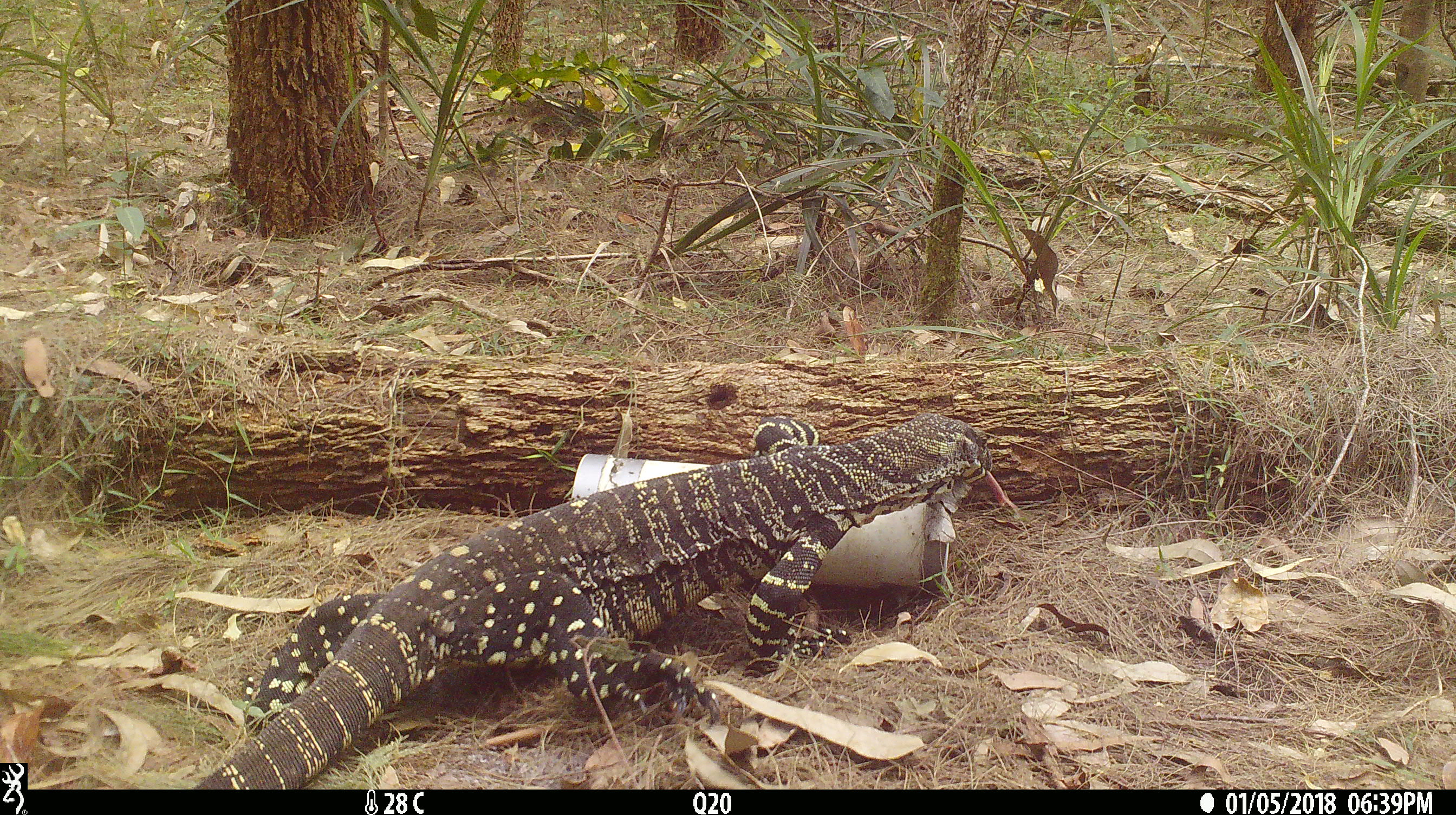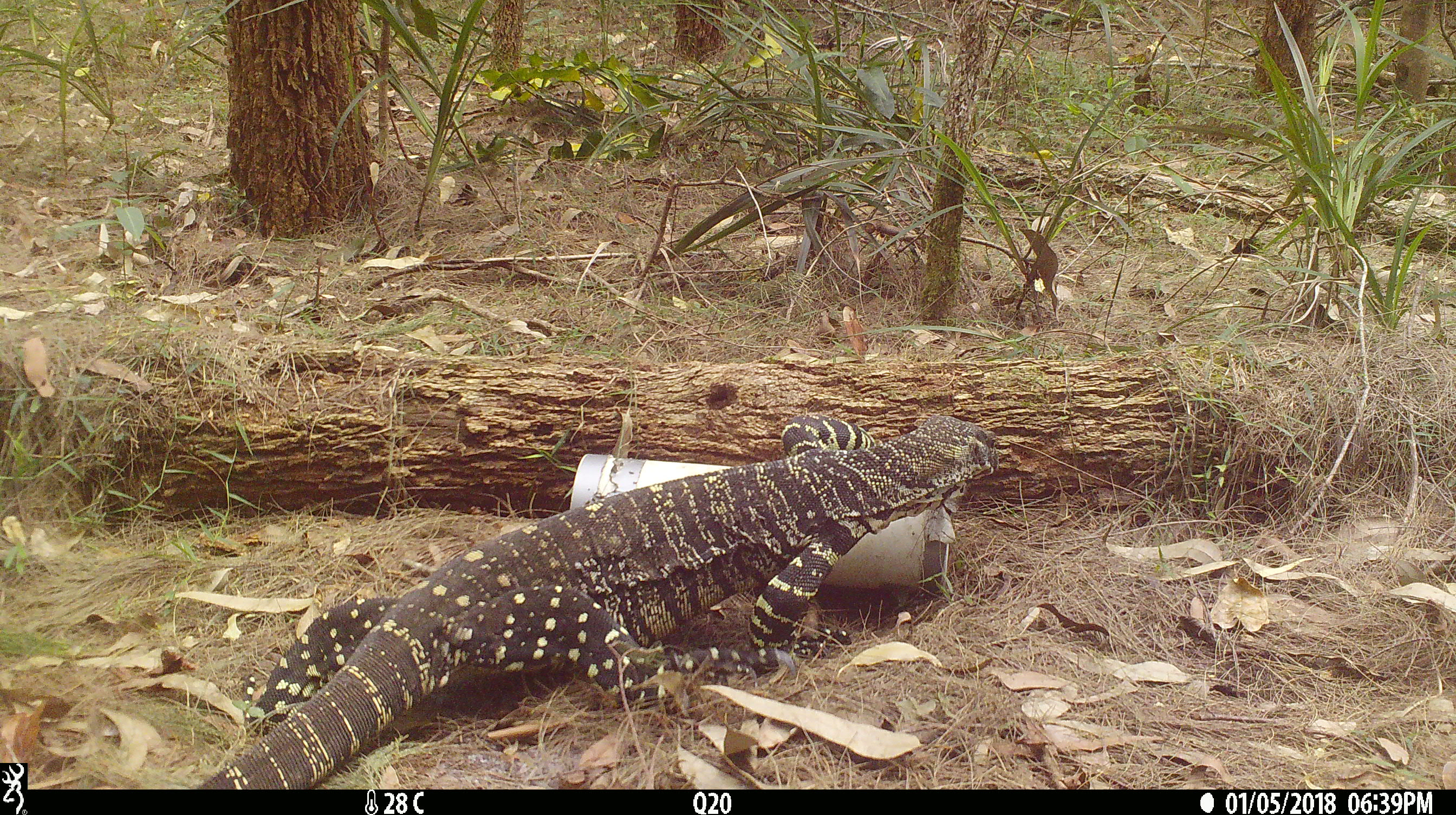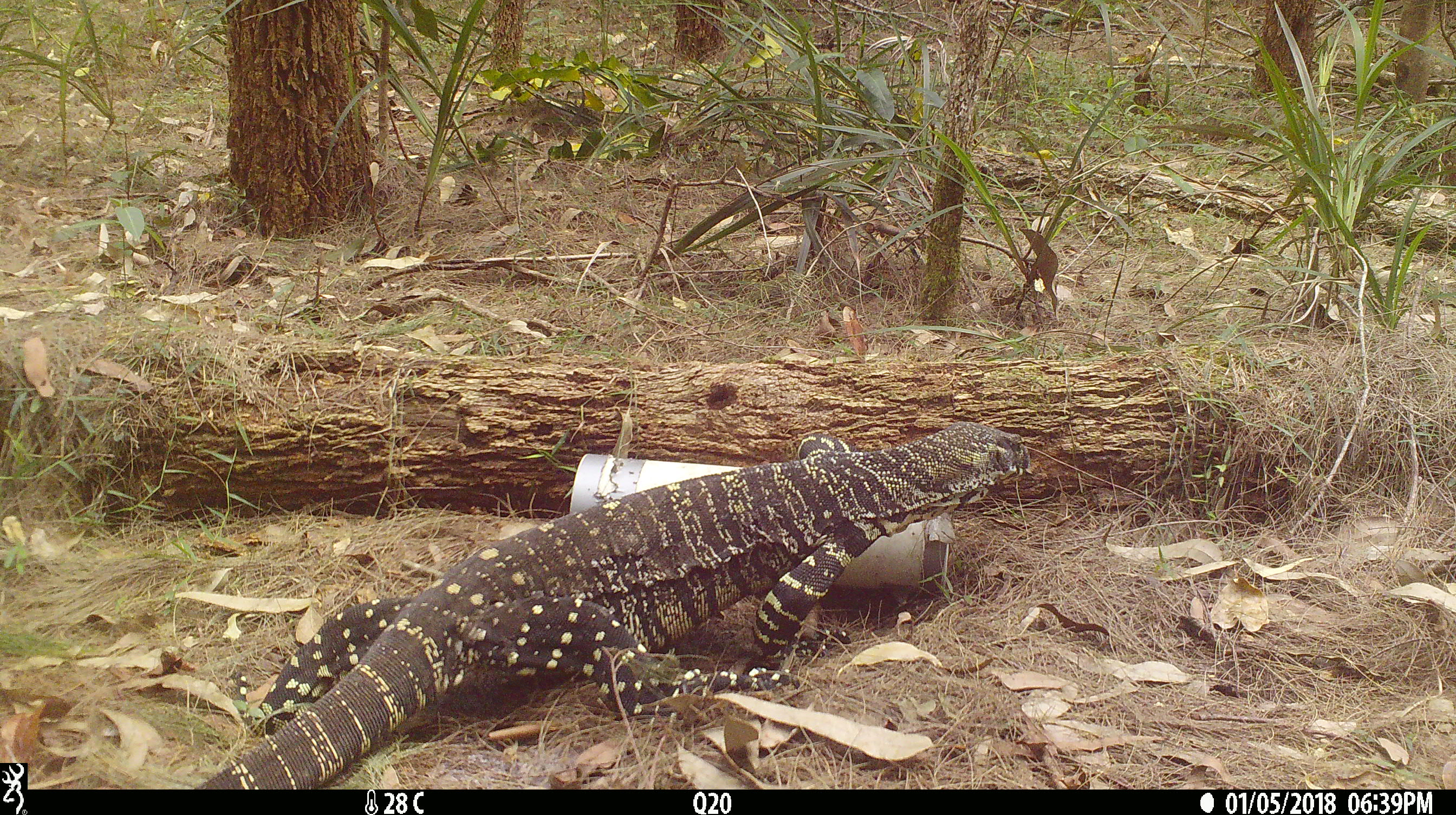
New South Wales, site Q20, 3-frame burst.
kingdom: Animalia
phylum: Chordata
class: Reptilia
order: Squamata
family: Varanidae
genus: Varanus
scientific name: Varanus varius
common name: lace monitor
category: goanna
Goanna (lace monitor) (Varanus varius).